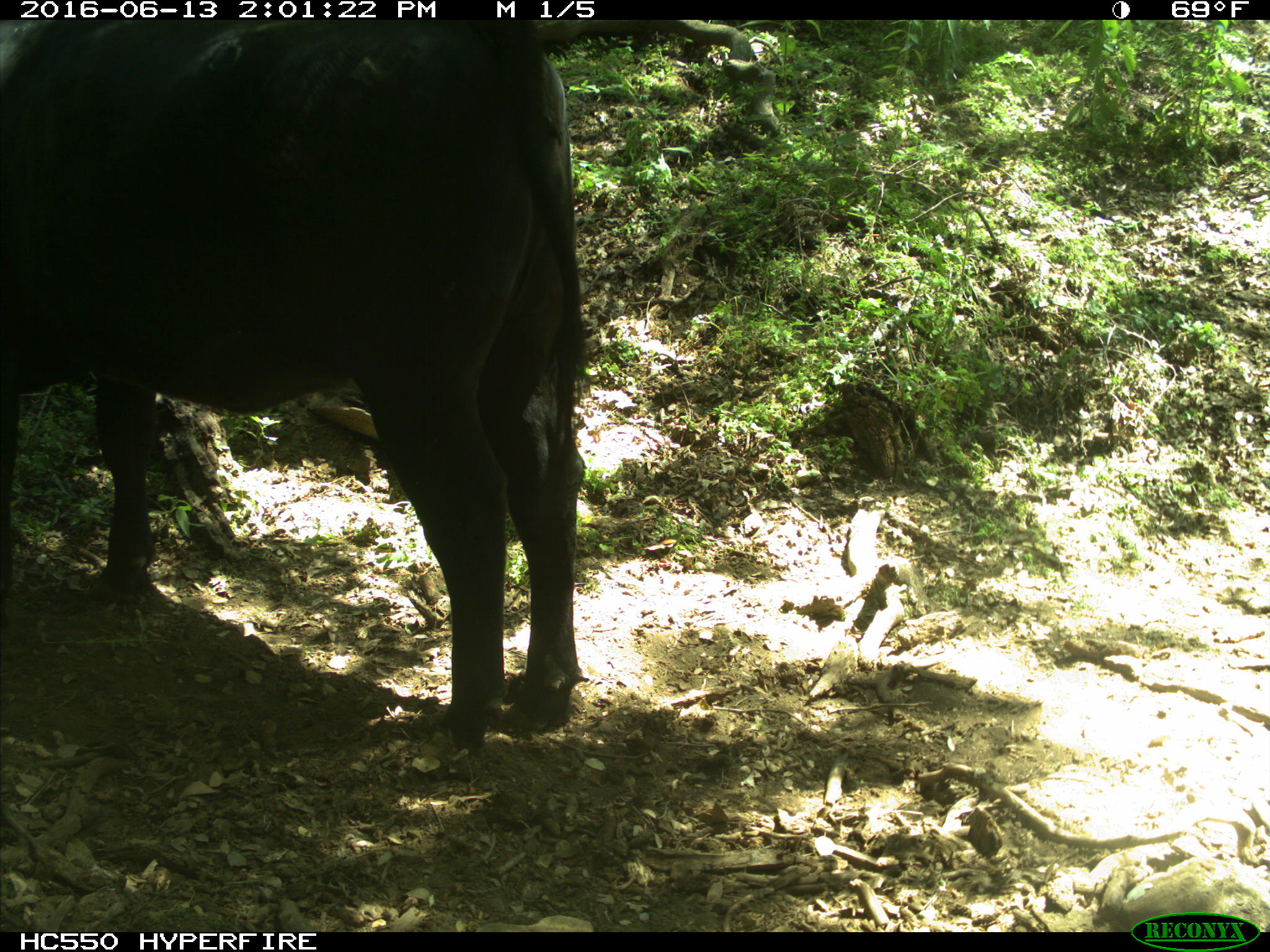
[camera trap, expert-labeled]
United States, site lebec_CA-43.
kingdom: Animalia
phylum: Chordata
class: Mammalia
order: Artiodactyla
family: Bovidae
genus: Bos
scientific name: Bos taurus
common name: domestic cow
Bos taurus (domestic cow).